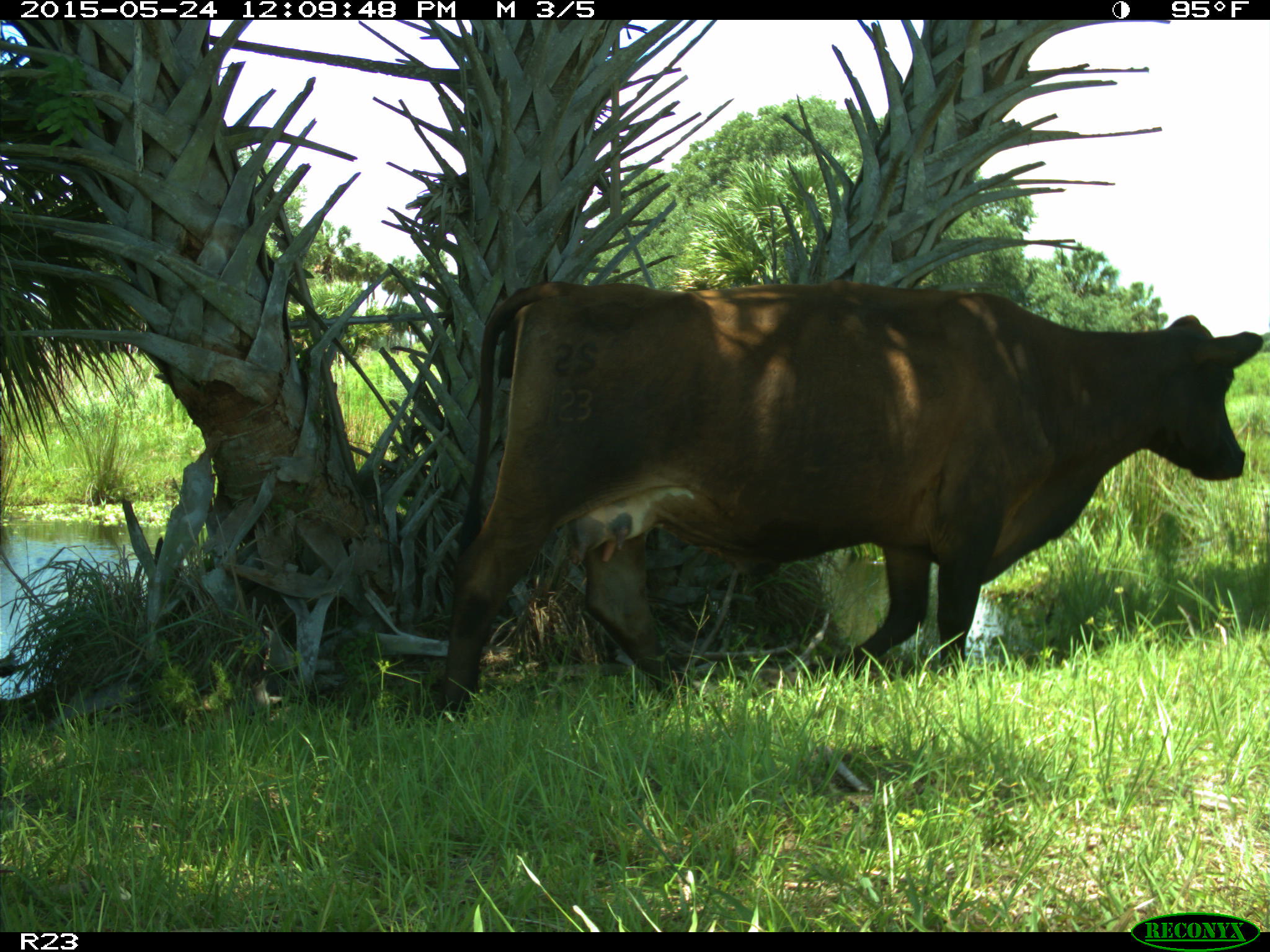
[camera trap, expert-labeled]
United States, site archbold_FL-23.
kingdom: Animalia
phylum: Chordata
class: Mammalia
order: Artiodactyla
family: Bovidae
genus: Bos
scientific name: Bos taurus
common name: domestic cow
Bos taurus (domestic cow).